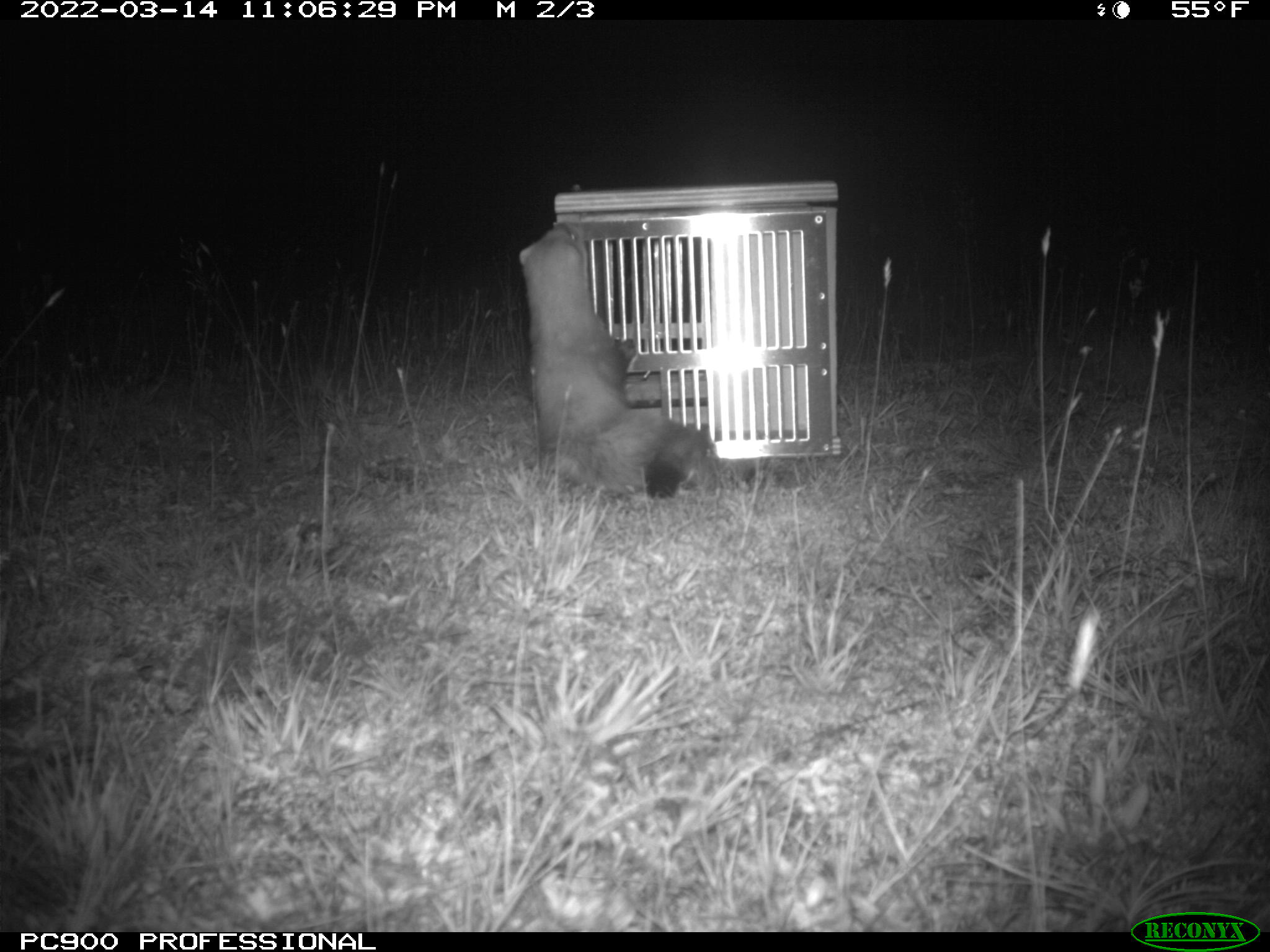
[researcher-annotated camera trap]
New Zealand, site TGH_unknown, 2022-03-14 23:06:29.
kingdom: Animalia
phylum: Chordata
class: Mammalia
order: Carnivora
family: Mustelidae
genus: Mustela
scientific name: Mustela furo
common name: ferret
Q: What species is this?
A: Ferret (Mustela furo).